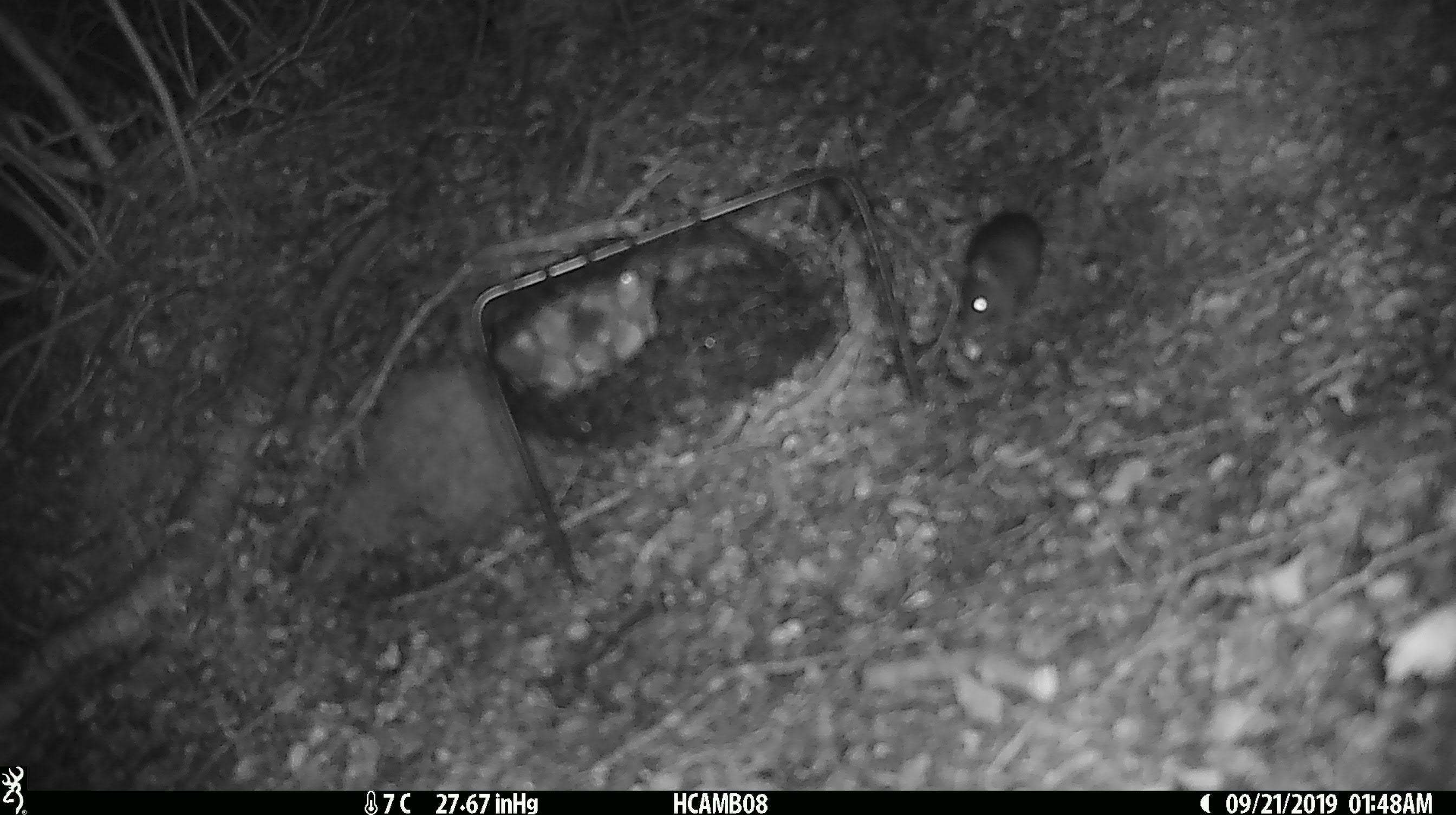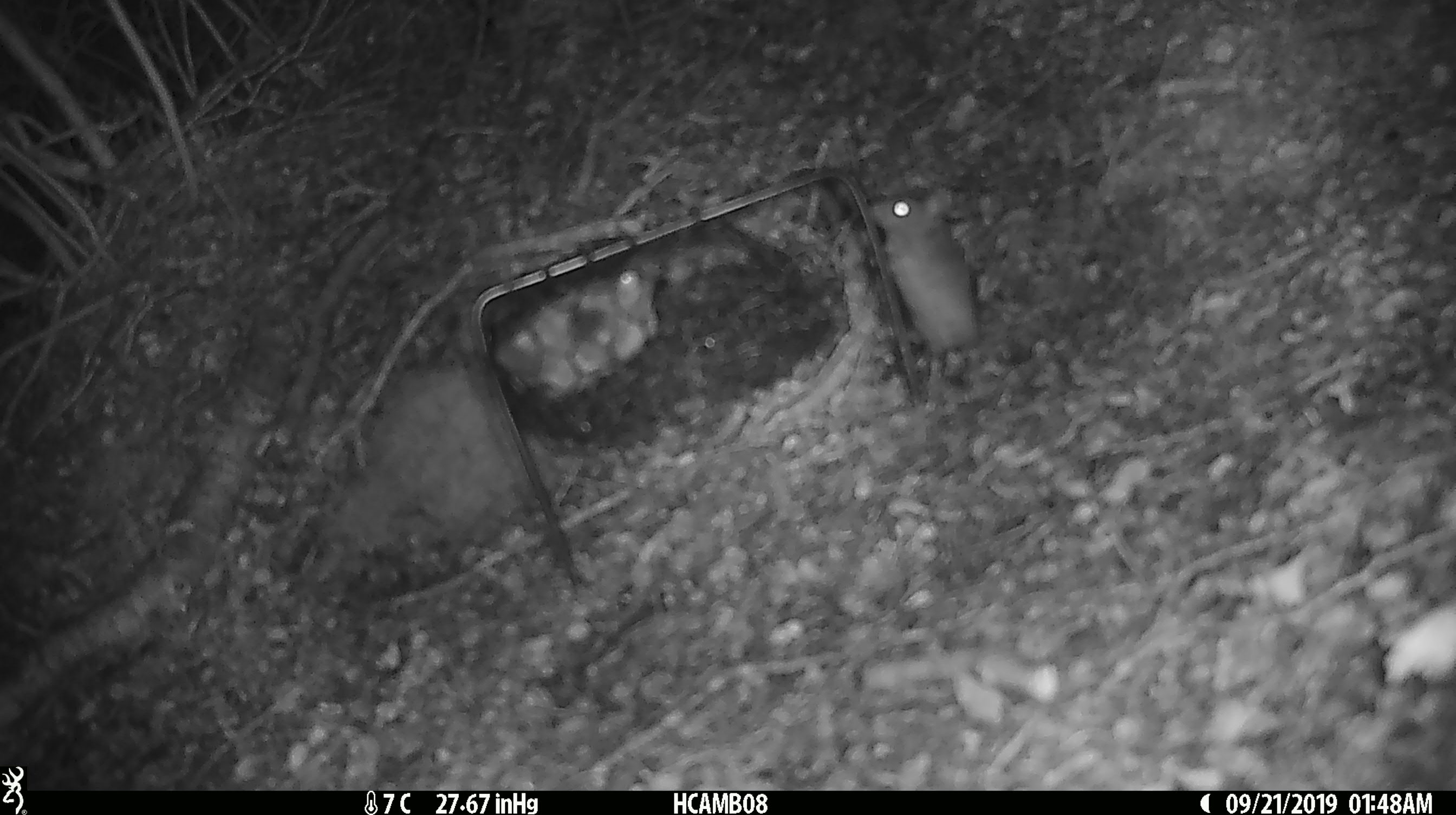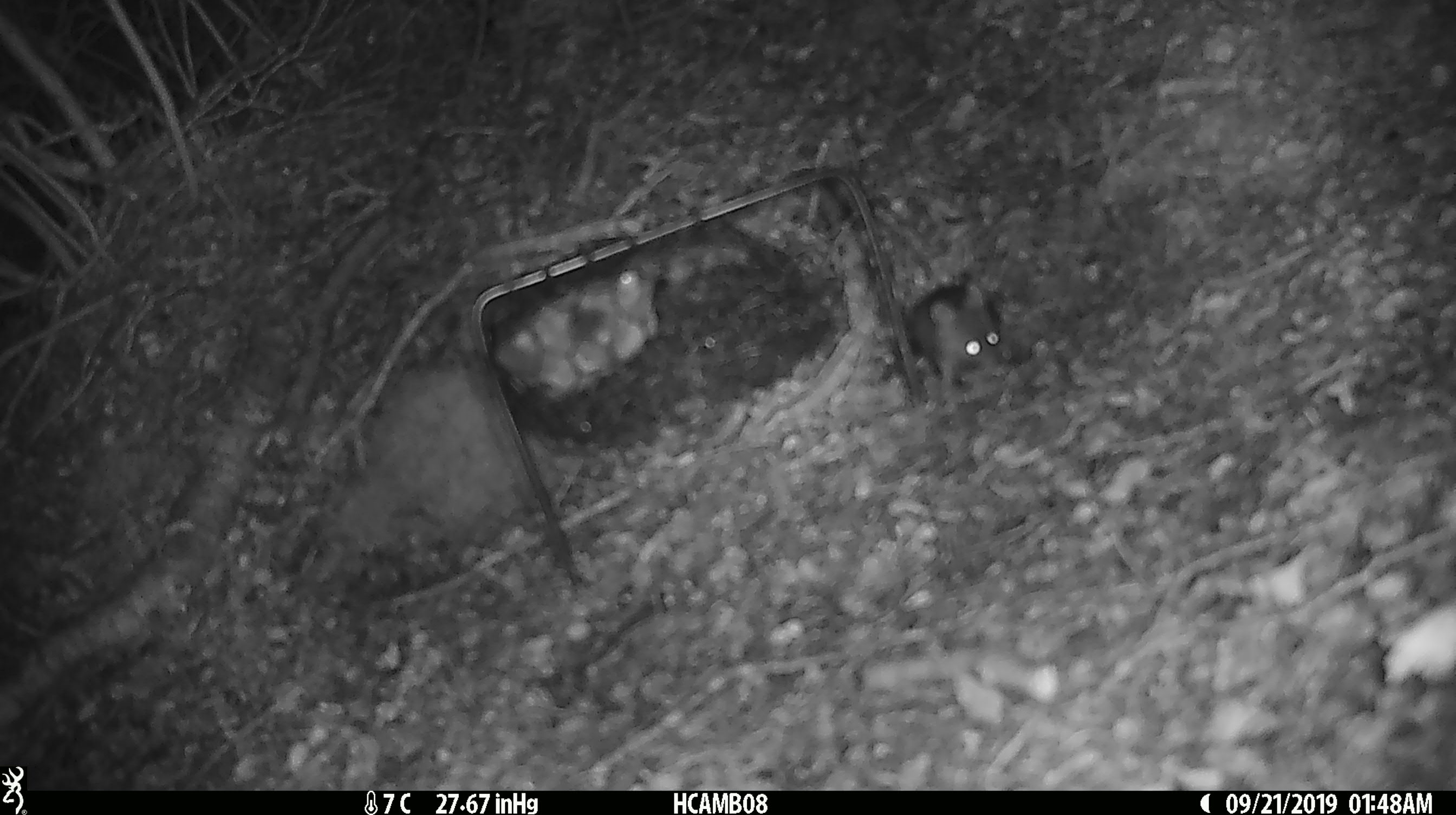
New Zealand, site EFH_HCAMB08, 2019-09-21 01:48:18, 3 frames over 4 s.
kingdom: Animalia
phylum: Chordata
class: Mammalia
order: Rodentia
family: Muridae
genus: Mus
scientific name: Mus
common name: mouse